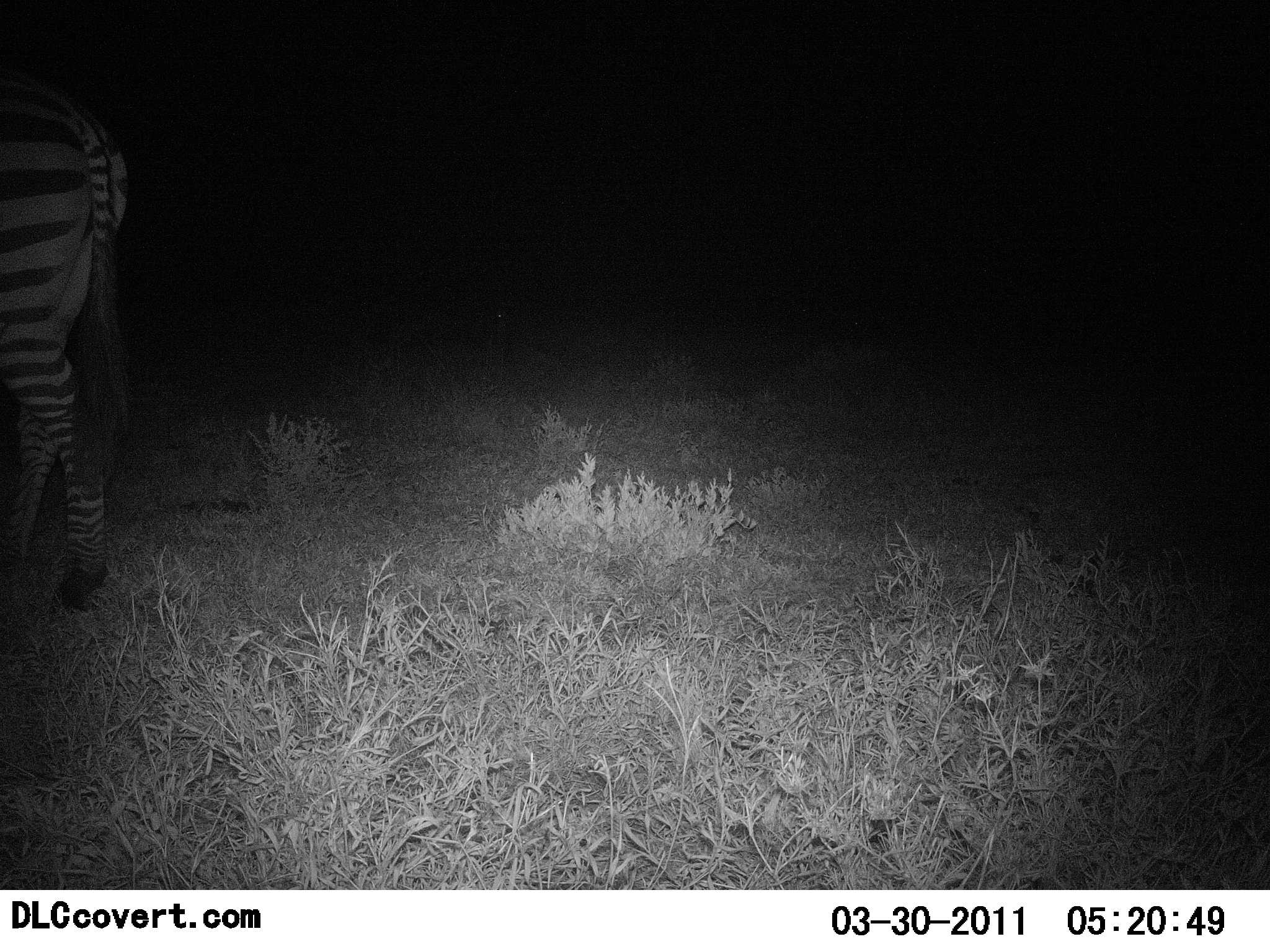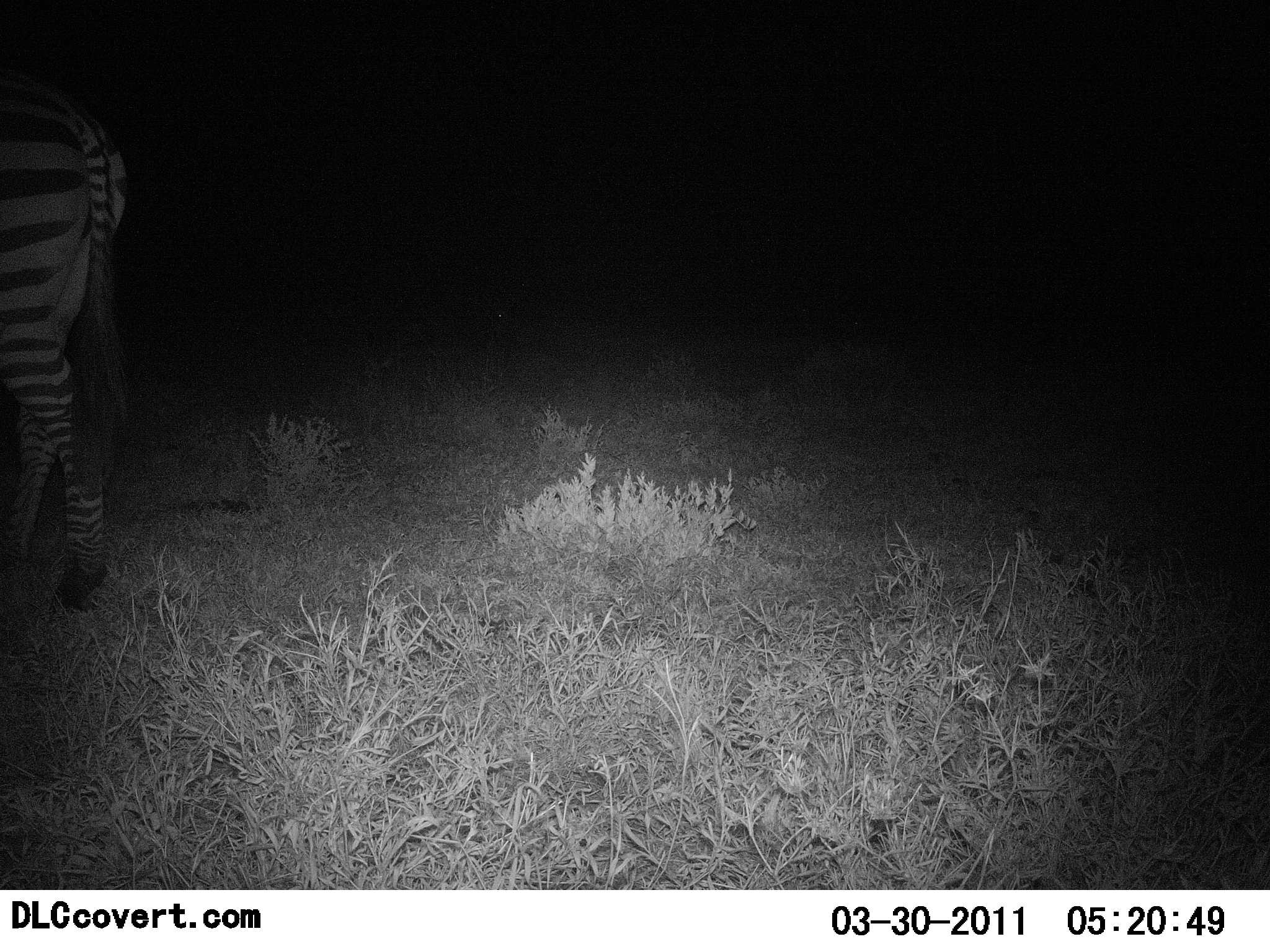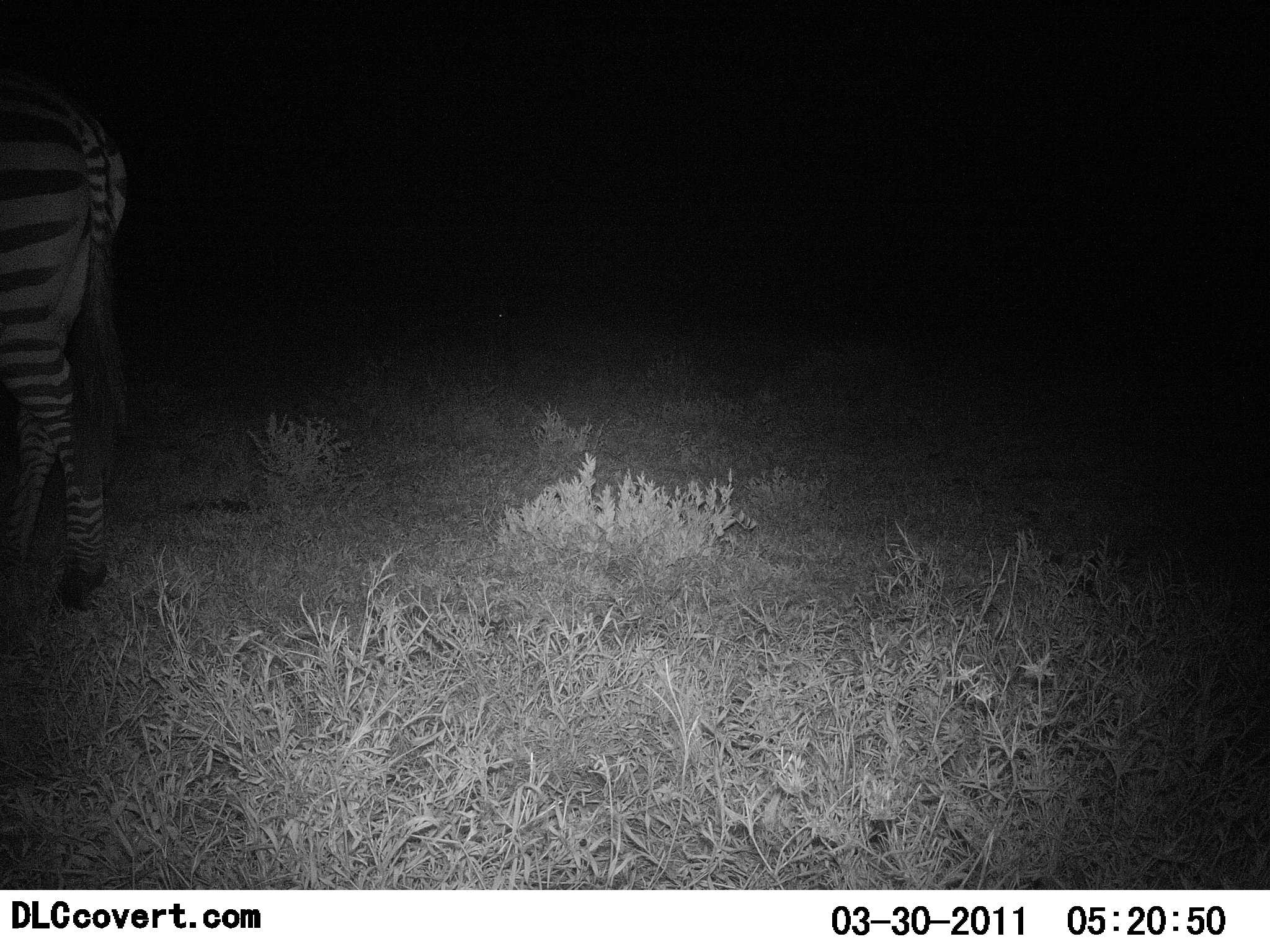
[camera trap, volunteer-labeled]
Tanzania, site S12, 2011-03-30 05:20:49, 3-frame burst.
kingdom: Animalia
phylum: Chordata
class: Mammalia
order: Perissodactyla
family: Equidae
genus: Equus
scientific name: Equus quagga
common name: plains zebra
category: zebra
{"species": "zebra (plains zebra) (Equus quagga)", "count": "1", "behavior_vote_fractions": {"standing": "90%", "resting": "0%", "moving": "10%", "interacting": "0%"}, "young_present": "0%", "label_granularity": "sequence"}